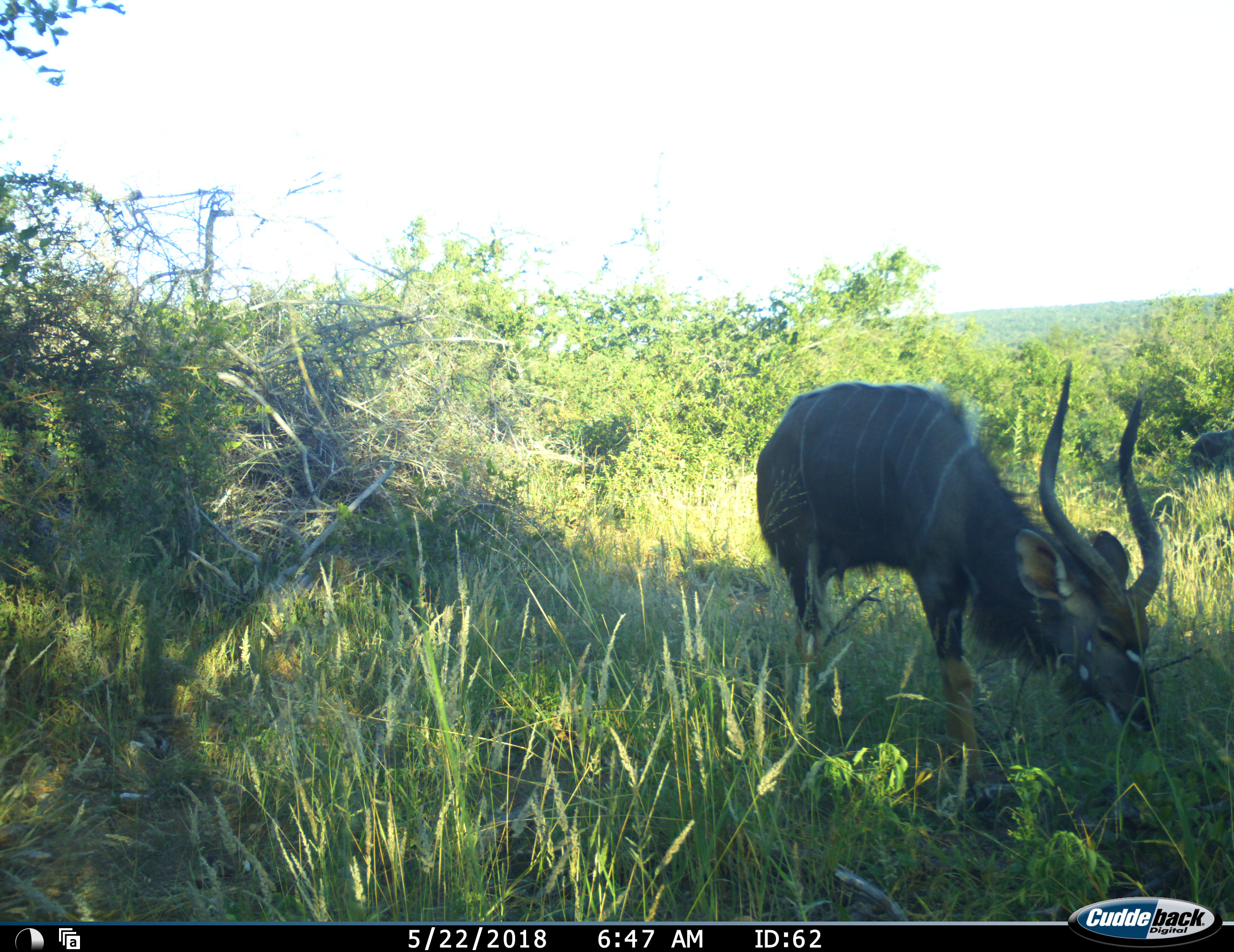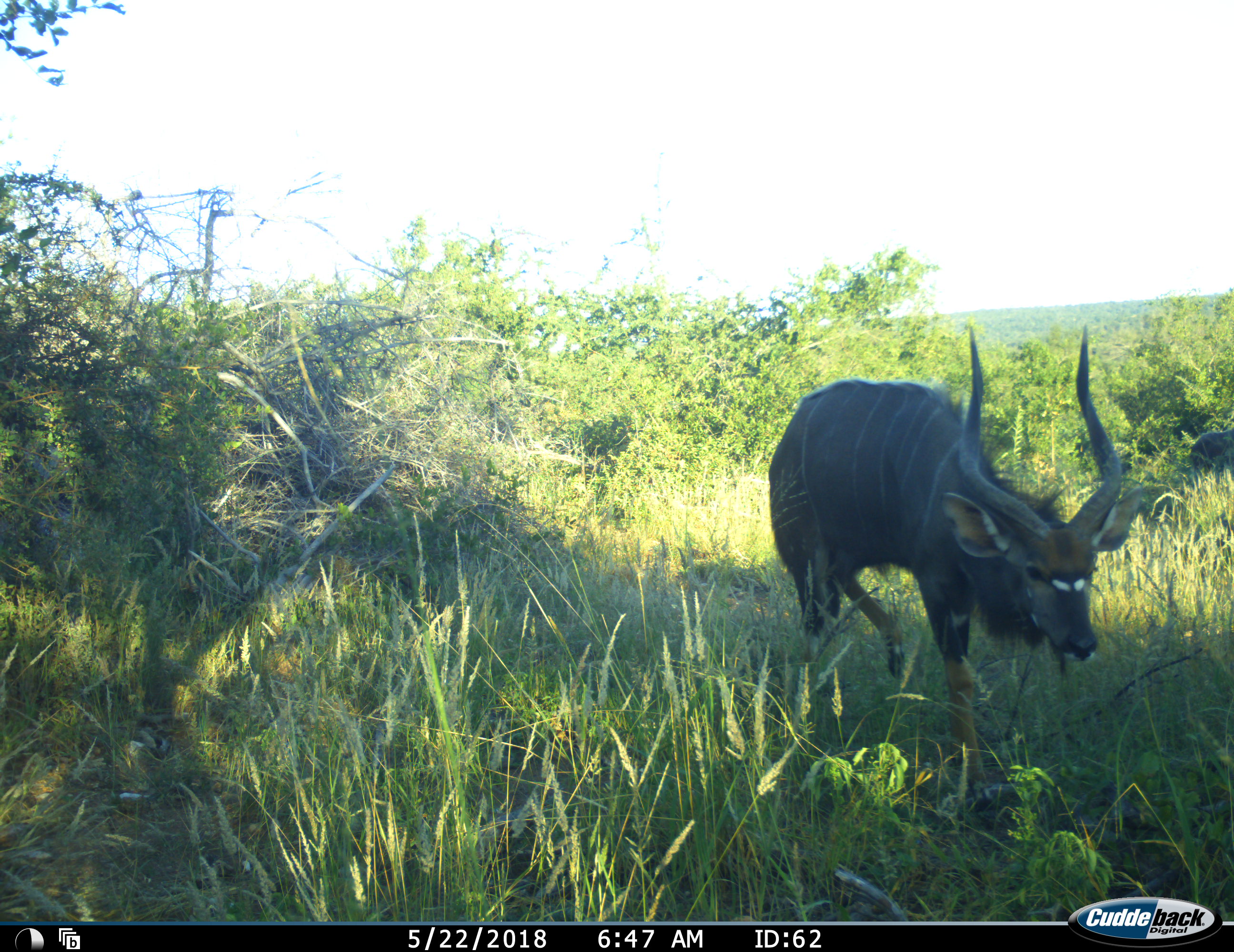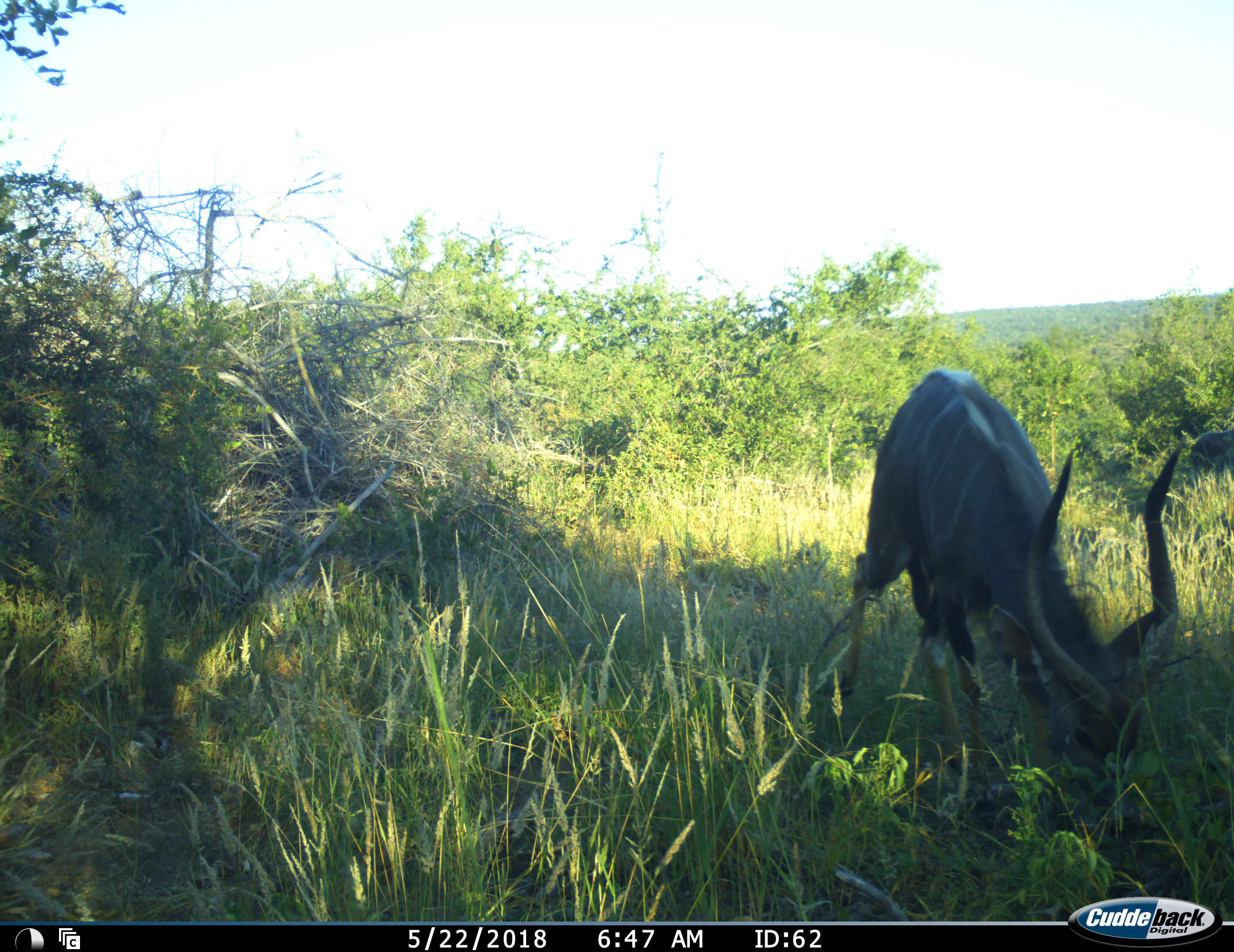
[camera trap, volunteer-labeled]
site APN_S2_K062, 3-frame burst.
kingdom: Animalia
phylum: Chordata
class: Mammalia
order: Artiodactyla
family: Bovidae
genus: Tragelaphus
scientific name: Tragelaphus angasii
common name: nyala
Nyala (Tragelaphus angasii), count 1. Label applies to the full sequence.